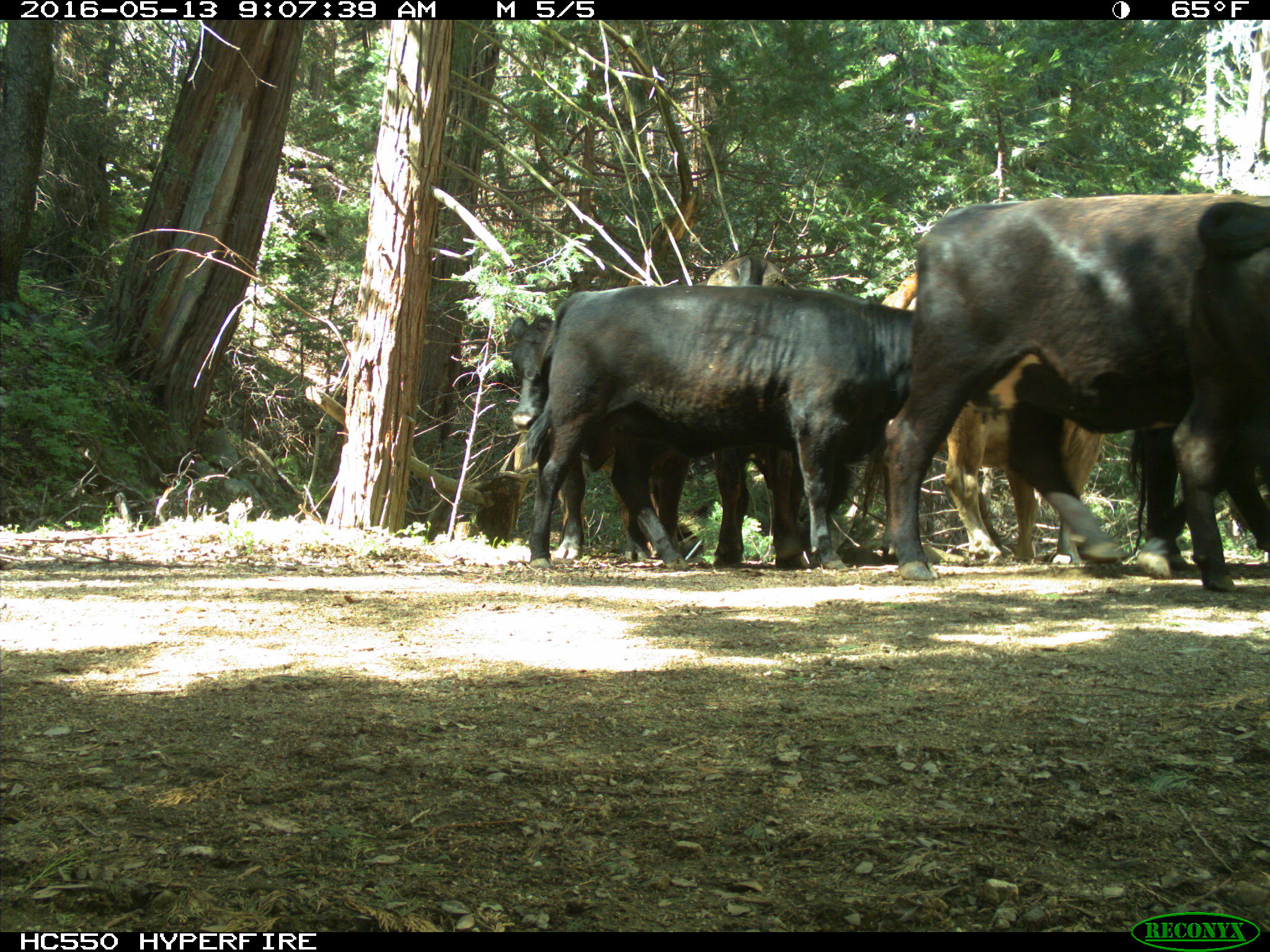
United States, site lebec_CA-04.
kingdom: Animalia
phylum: Chordata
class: Mammalia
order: Artiodactyla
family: Bovidae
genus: Bos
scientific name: Bos taurus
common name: domestic cow